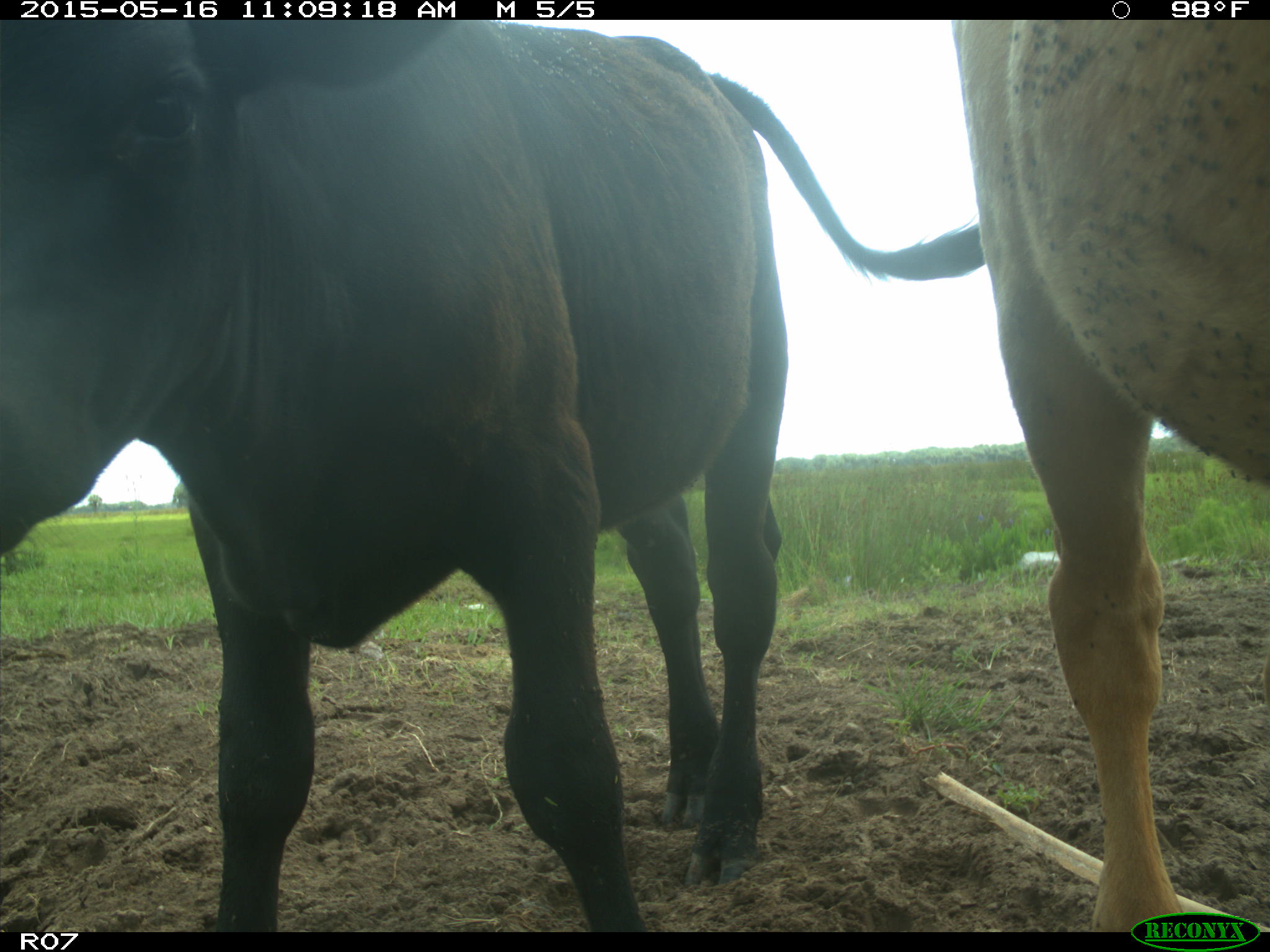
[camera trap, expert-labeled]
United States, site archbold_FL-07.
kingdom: Animalia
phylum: Chordata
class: Mammalia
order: Artiodactyla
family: Bovidae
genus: Bos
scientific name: Bos taurus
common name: domestic cow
Bos taurus (domestic cow).